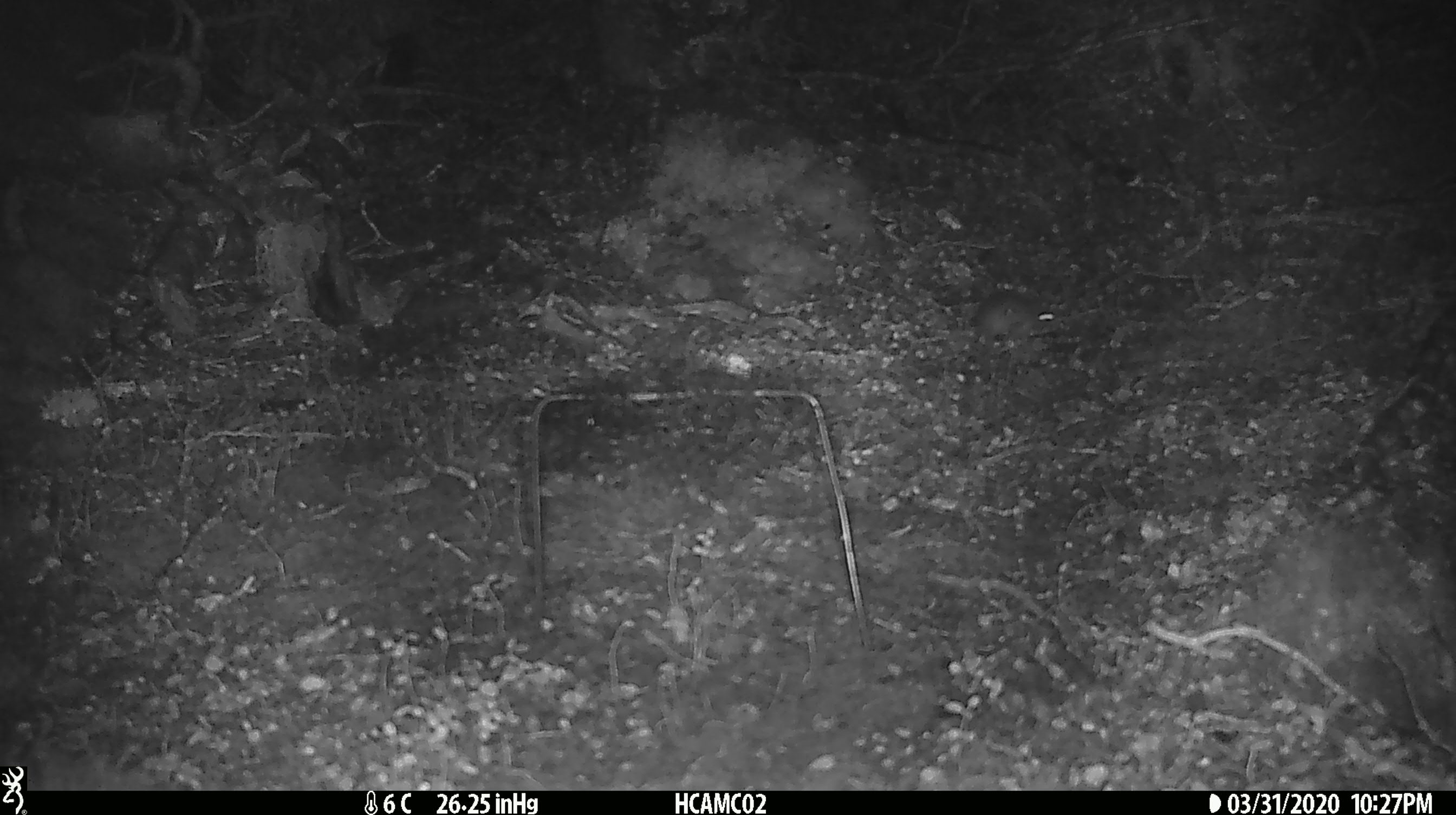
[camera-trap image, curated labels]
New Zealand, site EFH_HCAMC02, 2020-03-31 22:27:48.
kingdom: Animalia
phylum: Chordata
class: Mammalia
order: Rodentia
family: Muridae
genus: Mus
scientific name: Mus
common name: mouse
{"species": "mouse (Mus)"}